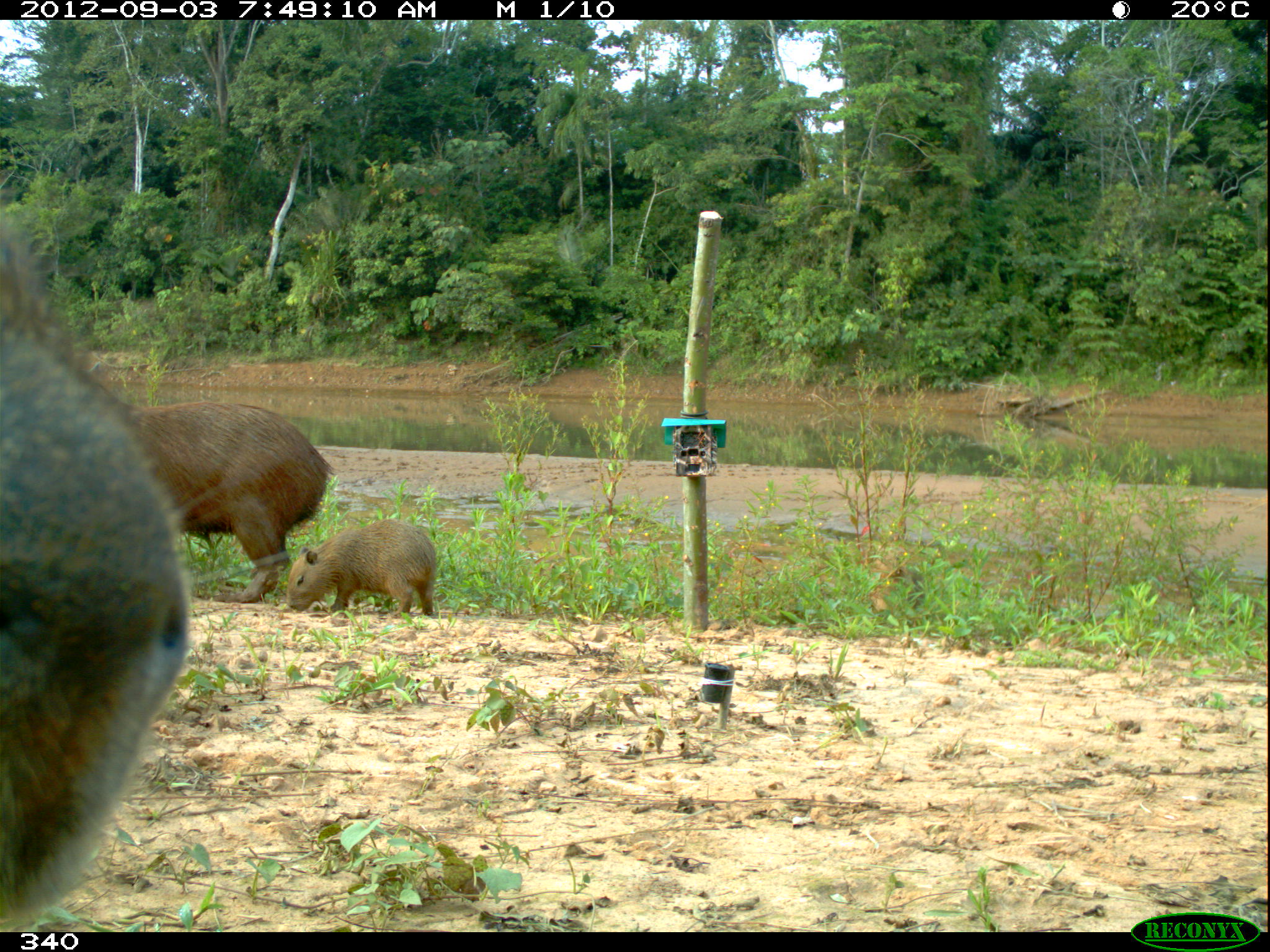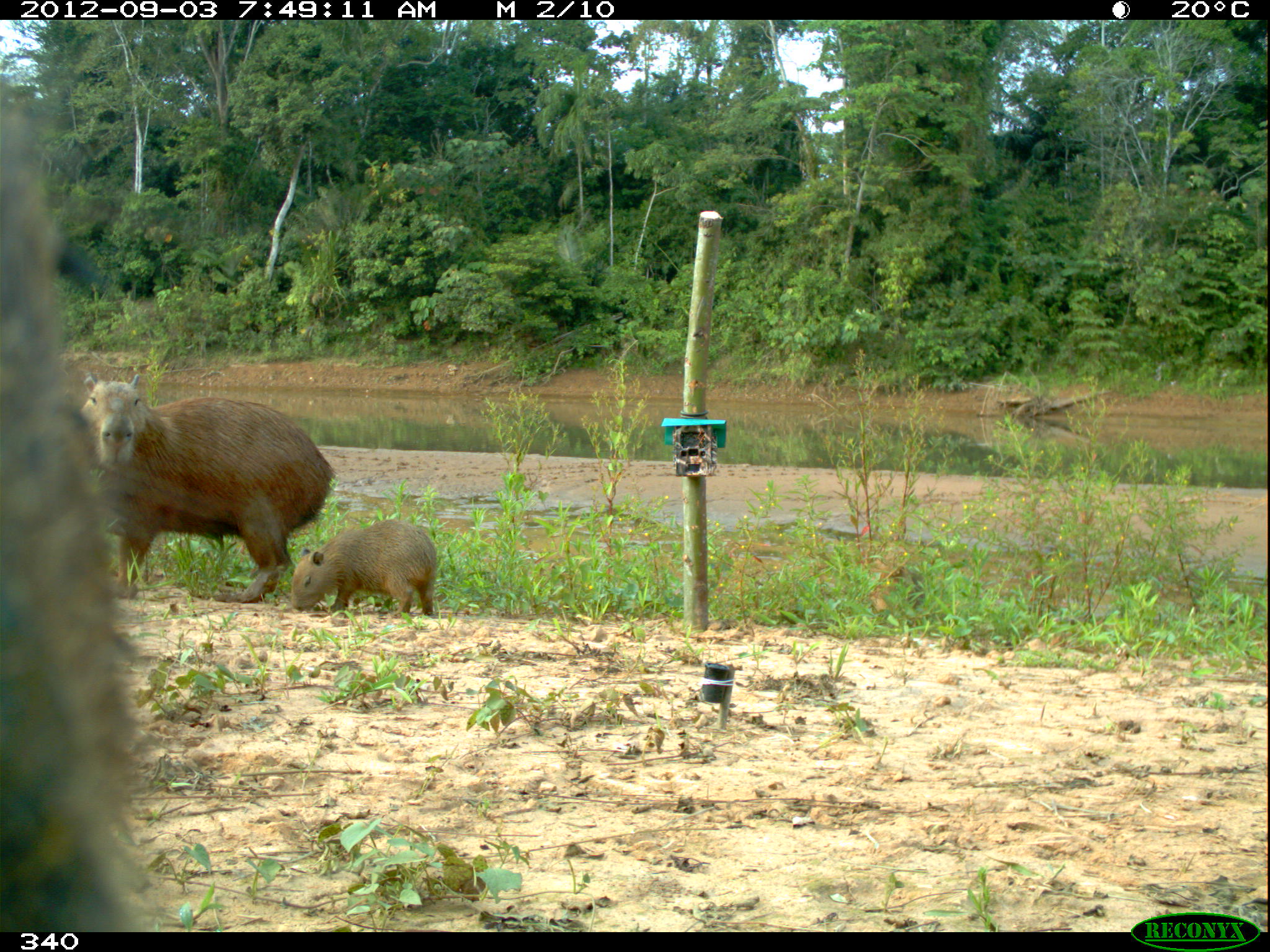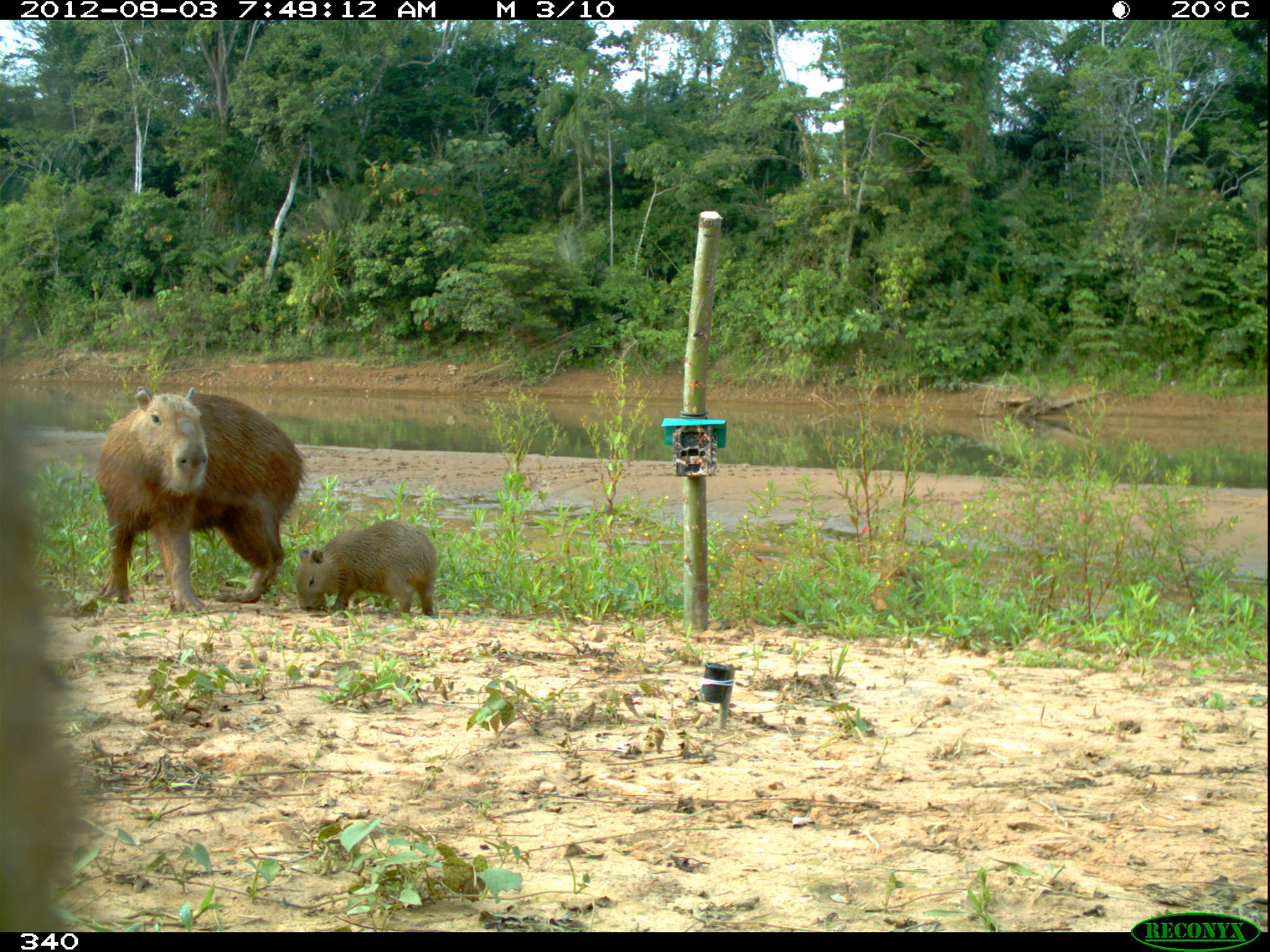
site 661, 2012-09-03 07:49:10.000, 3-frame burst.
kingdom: Animalia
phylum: Chordata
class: Mammalia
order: Rodentia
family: Caviidae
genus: Hydrochoerus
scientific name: Hydrochoerus hydrochaeris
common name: capybara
Hydrochoerus hydrochaeris (capybara).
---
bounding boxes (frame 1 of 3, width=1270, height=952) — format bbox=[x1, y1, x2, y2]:
hydrochoerus hydrochaeris: bbox=[0, 210, 188, 923]; bbox=[123, 400, 333, 603]; bbox=[287, 519, 437, 618]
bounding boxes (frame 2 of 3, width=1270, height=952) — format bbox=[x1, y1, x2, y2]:
hydrochoerus hydrochaeris: bbox=[1, 75, 152, 932]; bbox=[79, 373, 333, 602]; bbox=[290, 517, 440, 615]